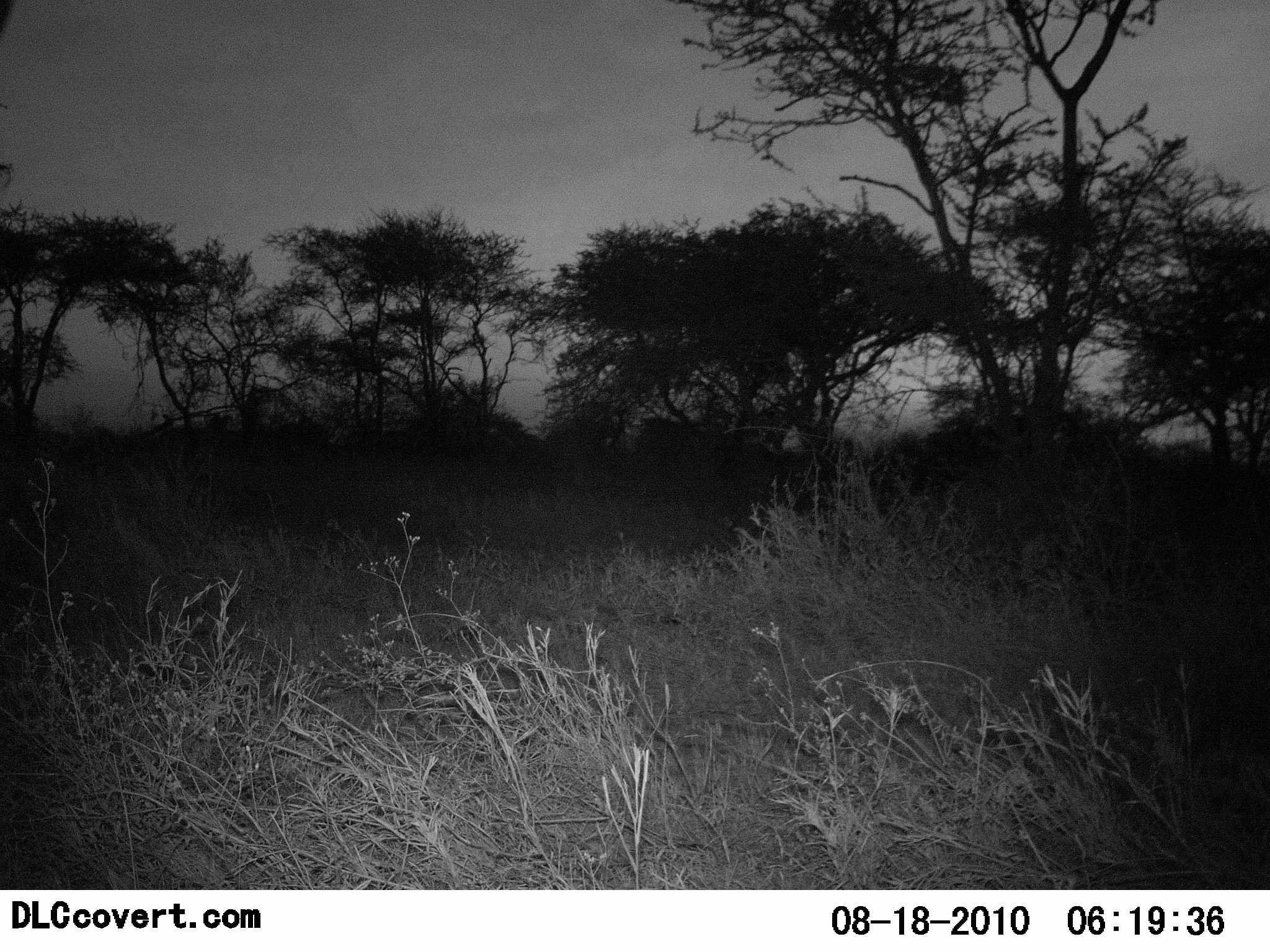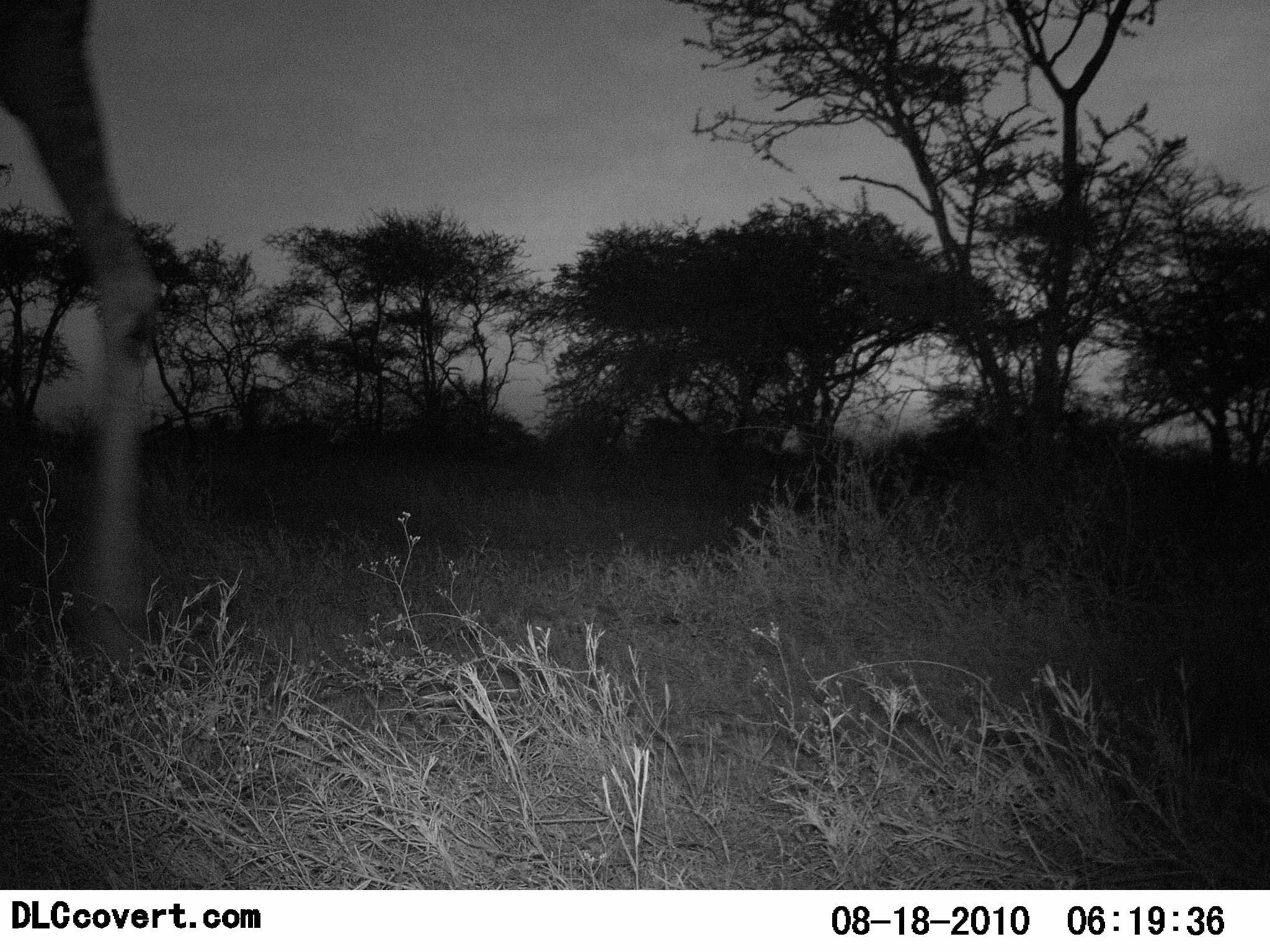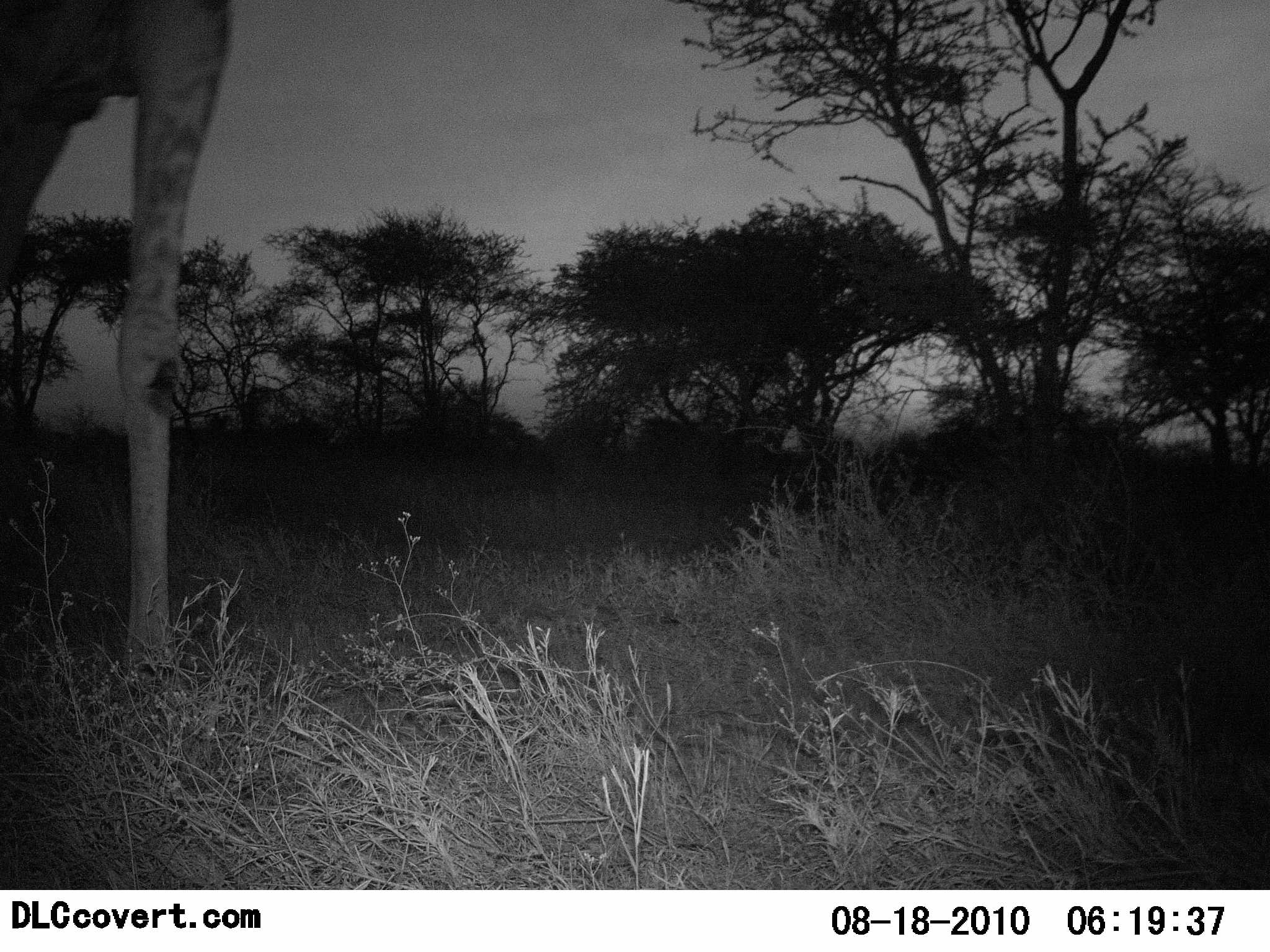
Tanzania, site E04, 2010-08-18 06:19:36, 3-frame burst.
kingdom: Animalia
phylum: Chordata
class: Mammalia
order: Artiodactyla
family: Giraffidae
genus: Giraffa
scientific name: Giraffa camelopardalis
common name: giraffe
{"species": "giraffe (Giraffa camelopardalis)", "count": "1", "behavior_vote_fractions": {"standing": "0%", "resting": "0%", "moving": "100%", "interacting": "0%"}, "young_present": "0%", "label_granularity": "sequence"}